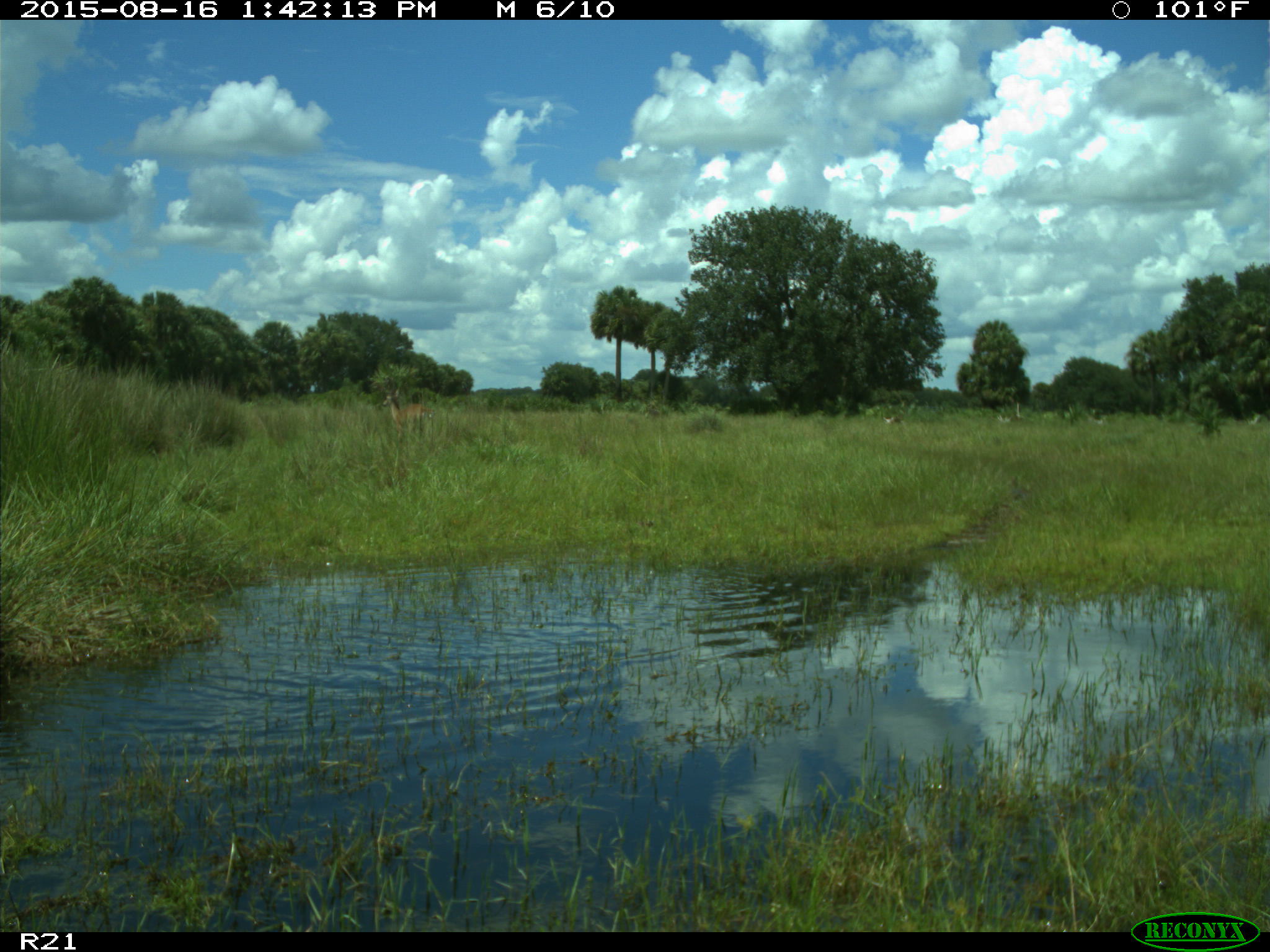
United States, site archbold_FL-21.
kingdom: Animalia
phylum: Chordata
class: Mammalia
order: Artiodactyla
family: Cervidae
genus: Odocoileus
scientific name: Odocoileus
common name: deer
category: unidentified deer